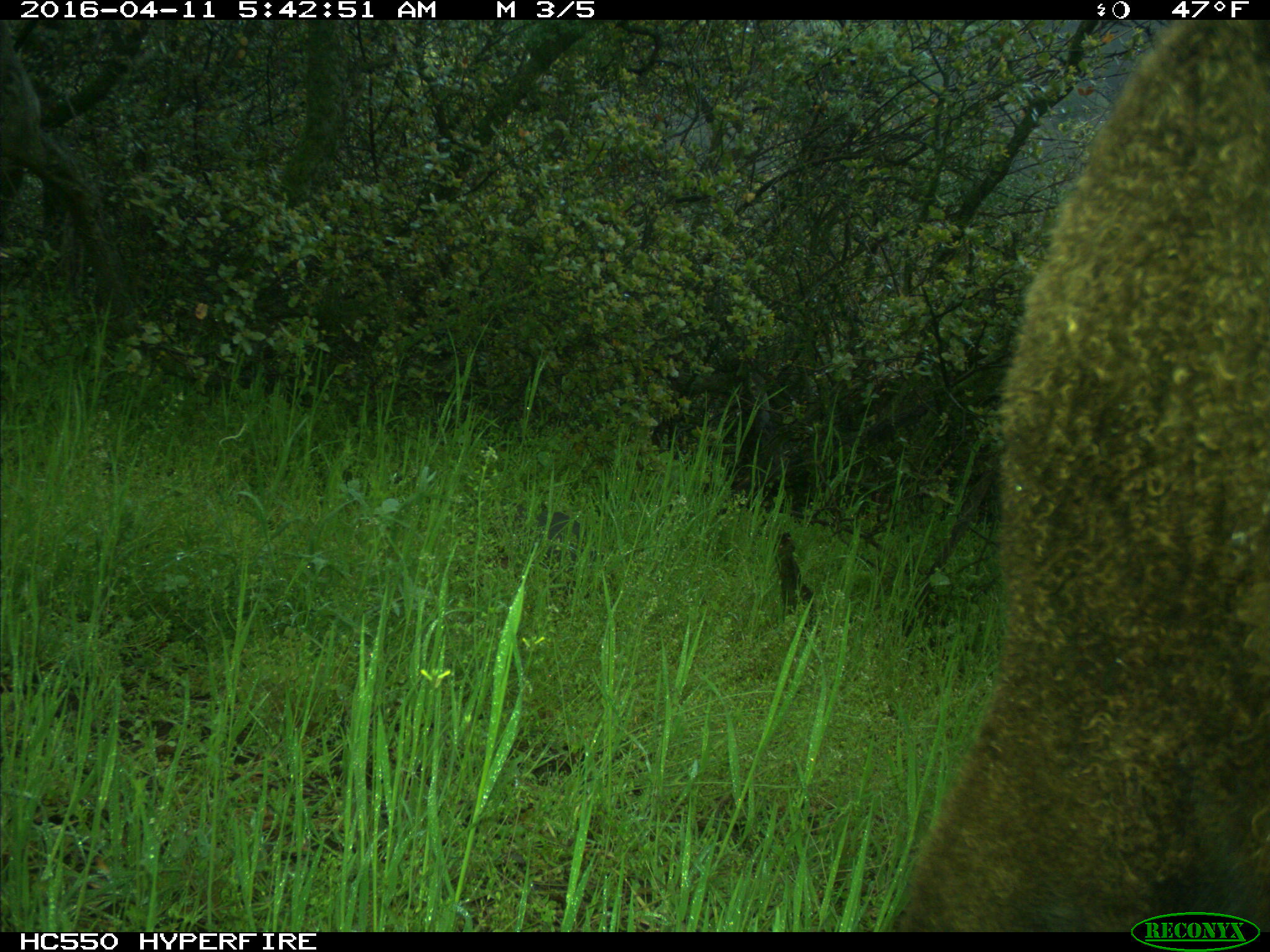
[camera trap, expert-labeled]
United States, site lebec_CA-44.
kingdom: Animalia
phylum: Chordata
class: Mammalia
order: Artiodactyla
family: Bovidae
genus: Bos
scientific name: Bos taurus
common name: domestic cow